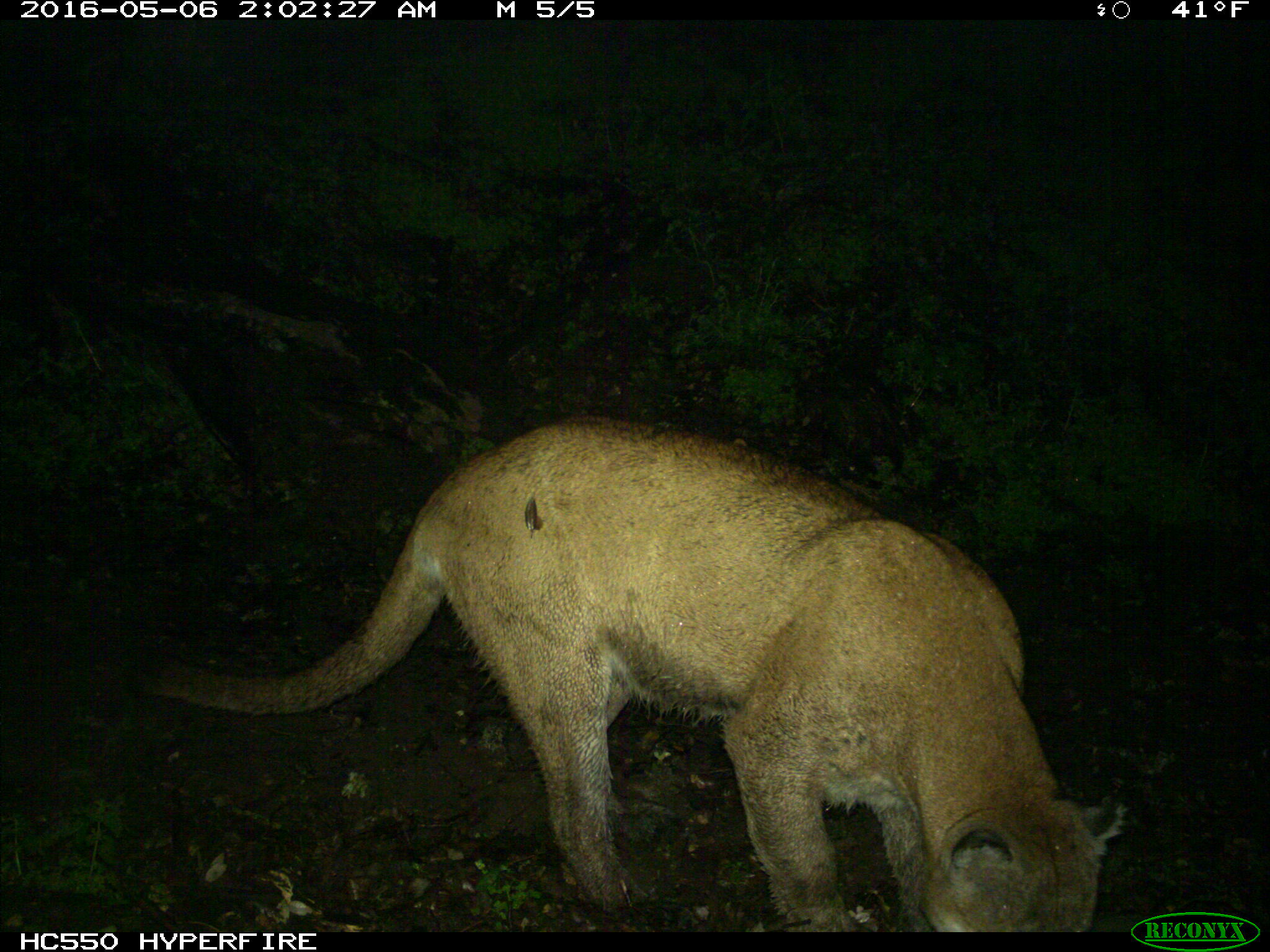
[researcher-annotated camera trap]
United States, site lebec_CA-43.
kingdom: Animalia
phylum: Chordata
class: Mammalia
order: Carnivora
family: Felidae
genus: Puma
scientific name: Puma concolor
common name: mountain lion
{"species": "Puma concolor (mountain lion)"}